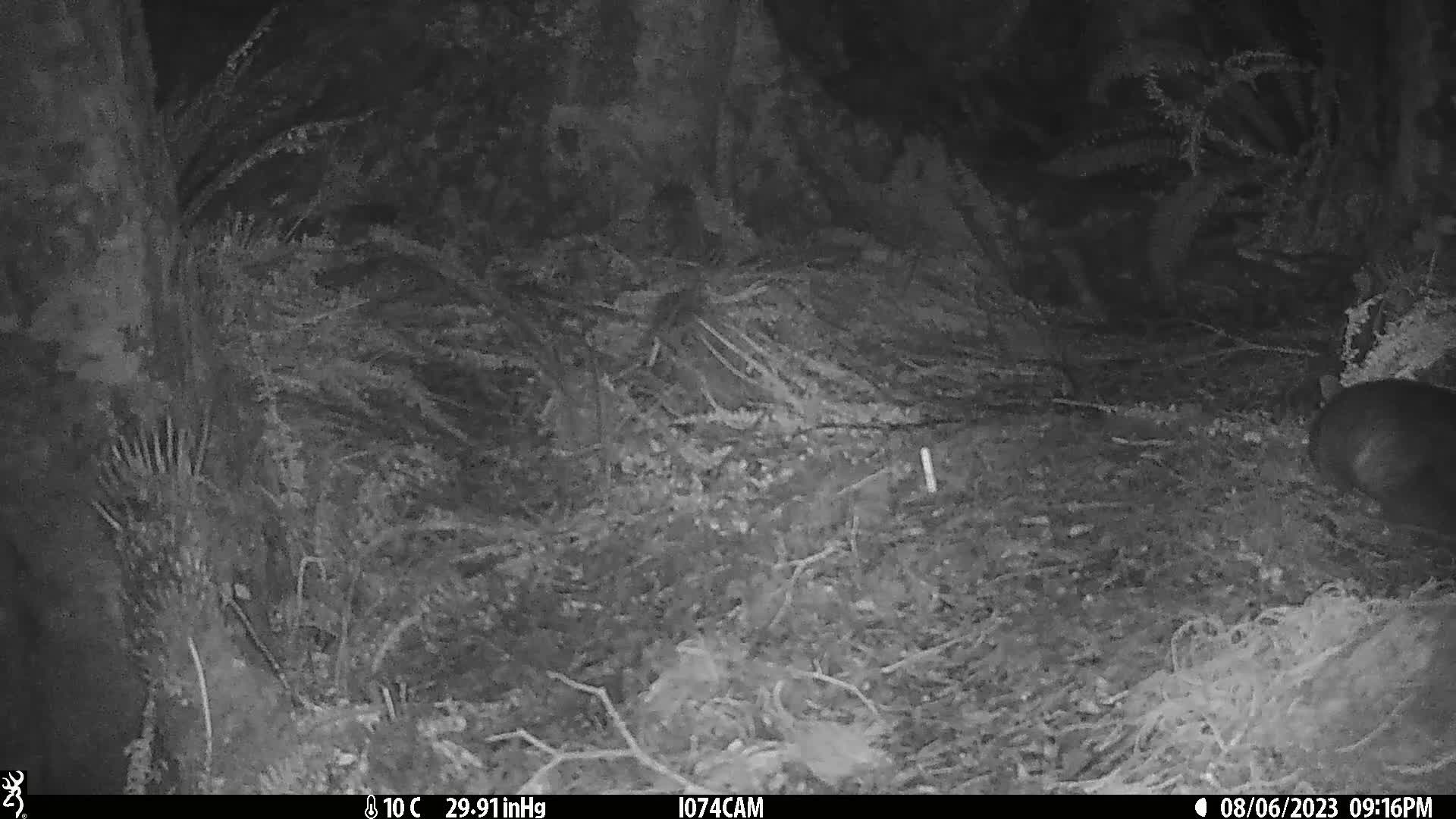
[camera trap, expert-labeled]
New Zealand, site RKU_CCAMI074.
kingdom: Animalia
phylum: Chordata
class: Mammalia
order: Diprotodontia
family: Phalangeridae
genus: Trichosurus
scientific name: Trichosurus vulpecula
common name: common brushtail possum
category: possum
Possum (common brushtail possum) (Trichosurus vulpecula).